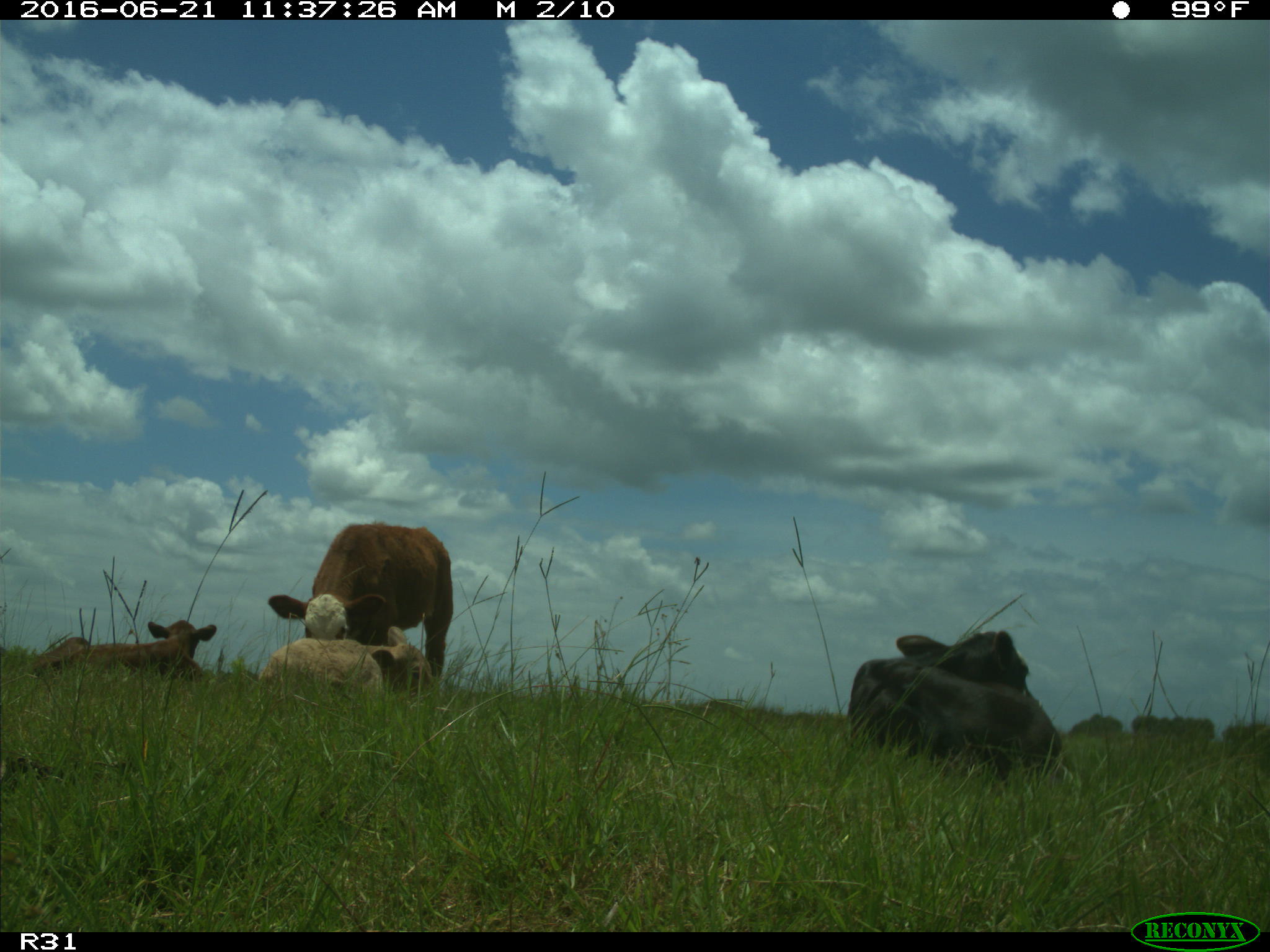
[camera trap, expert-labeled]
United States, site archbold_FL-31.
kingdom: Animalia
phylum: Chordata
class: Mammalia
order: Artiodactyla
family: Bovidae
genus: Bos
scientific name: Bos taurus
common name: domestic cow